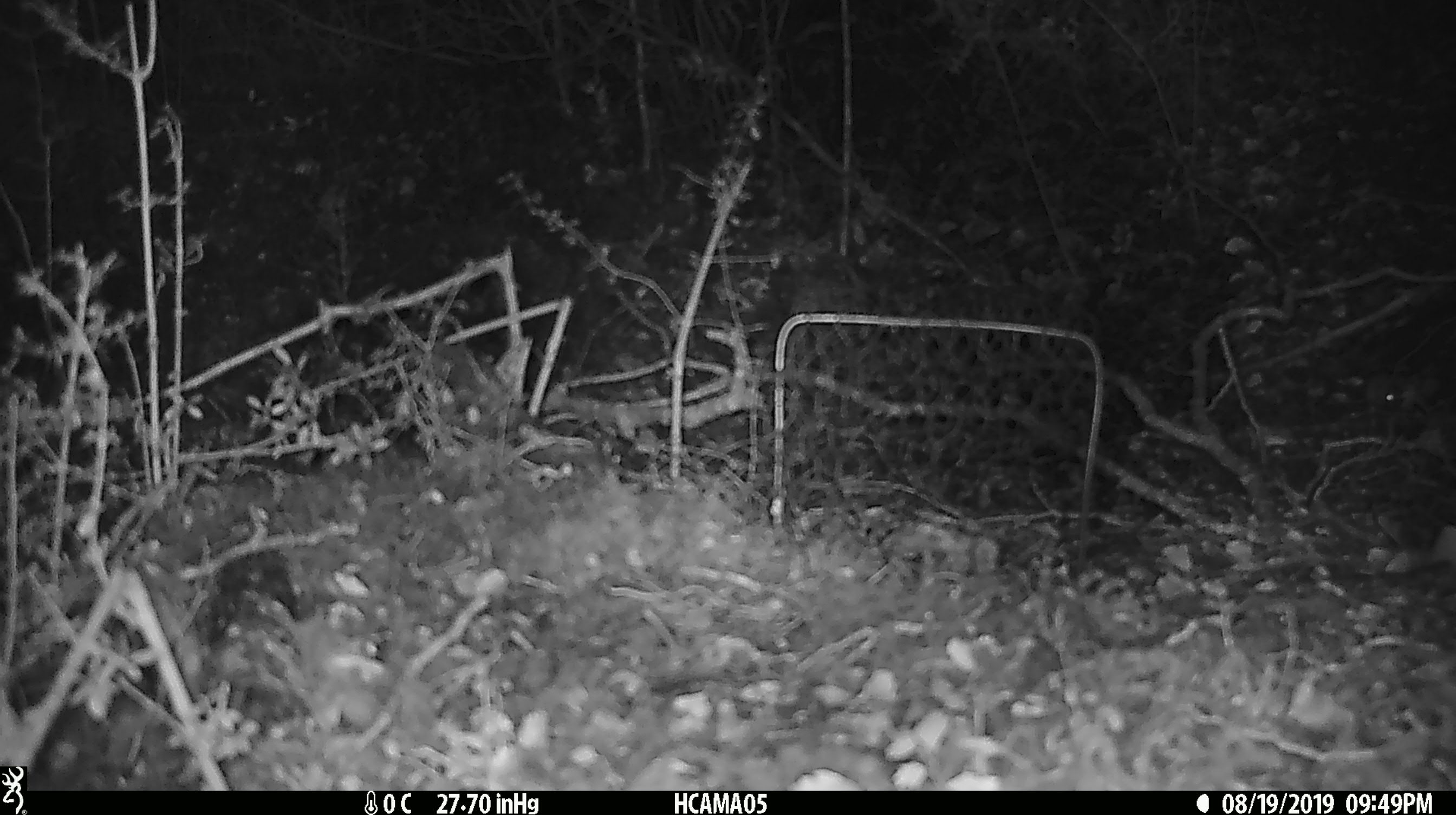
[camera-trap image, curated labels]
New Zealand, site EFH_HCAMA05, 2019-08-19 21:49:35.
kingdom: Animalia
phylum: Chordata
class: Mammalia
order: Rodentia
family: Muridae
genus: Mus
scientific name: Mus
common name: mouse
Mouse (Mus).